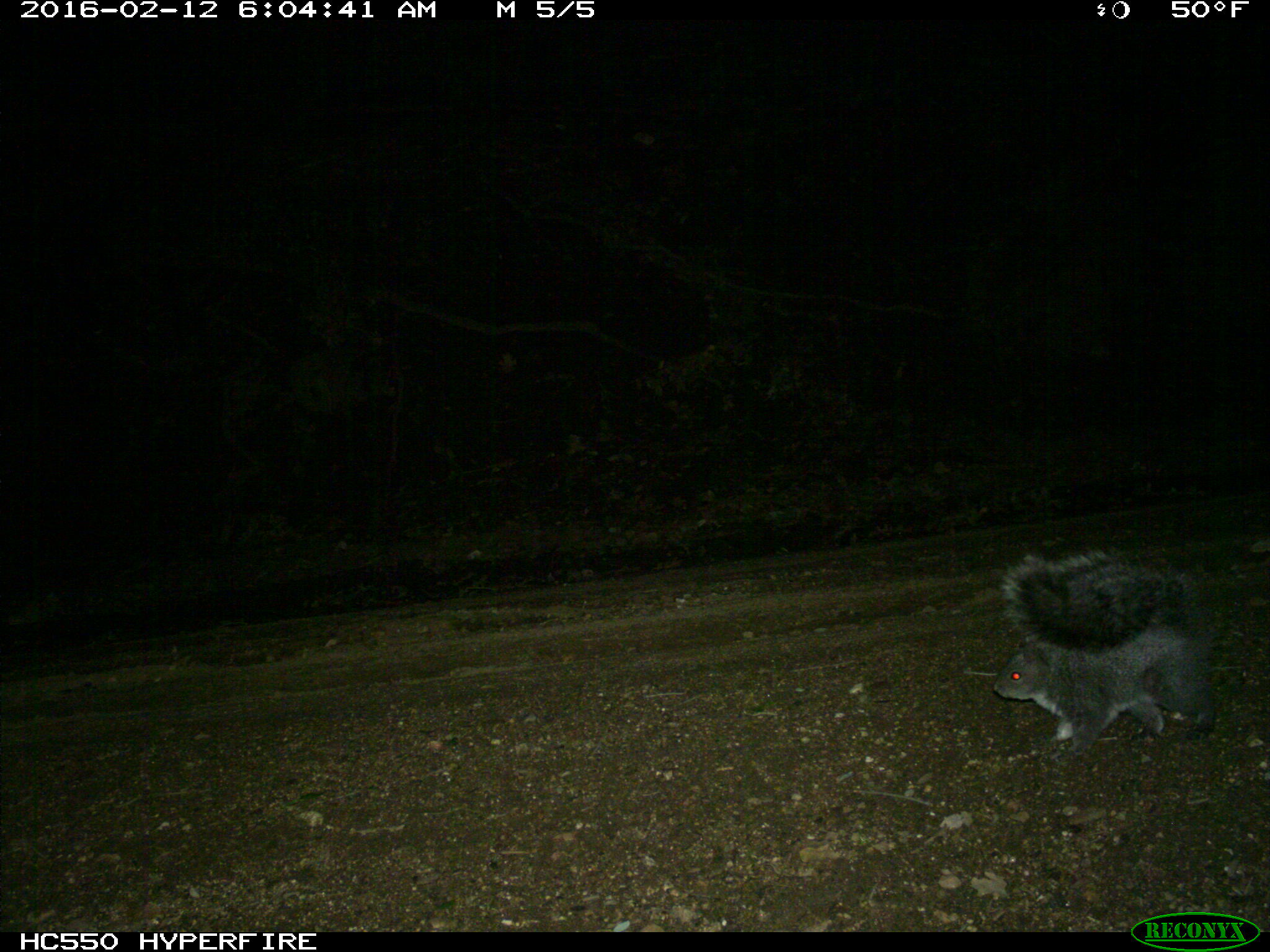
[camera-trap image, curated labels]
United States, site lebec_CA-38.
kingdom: Animalia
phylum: Chordata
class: Mammalia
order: Rodentia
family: Sciuridae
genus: Sciurus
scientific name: Sciurus carolinensis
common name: eastern gray squirrel